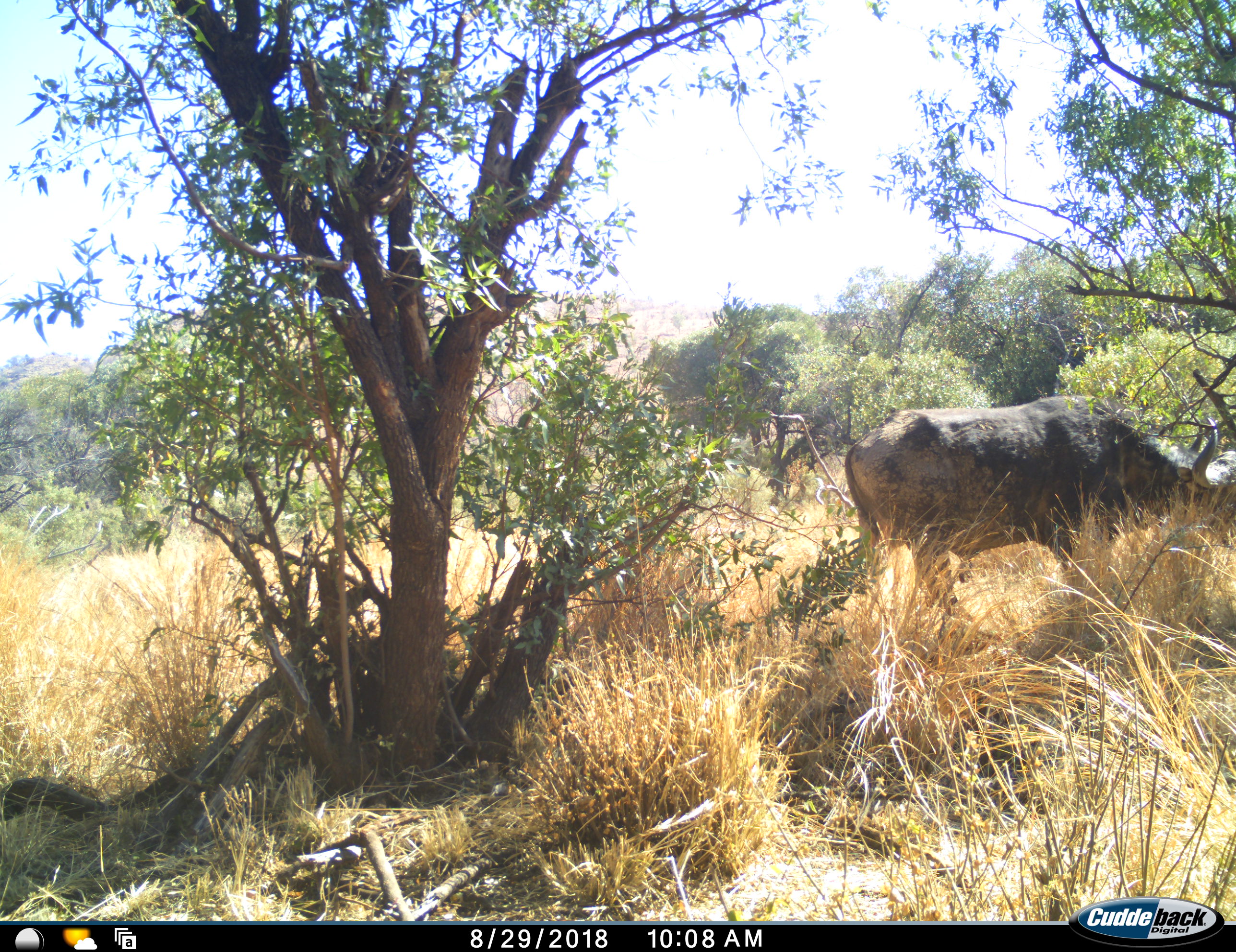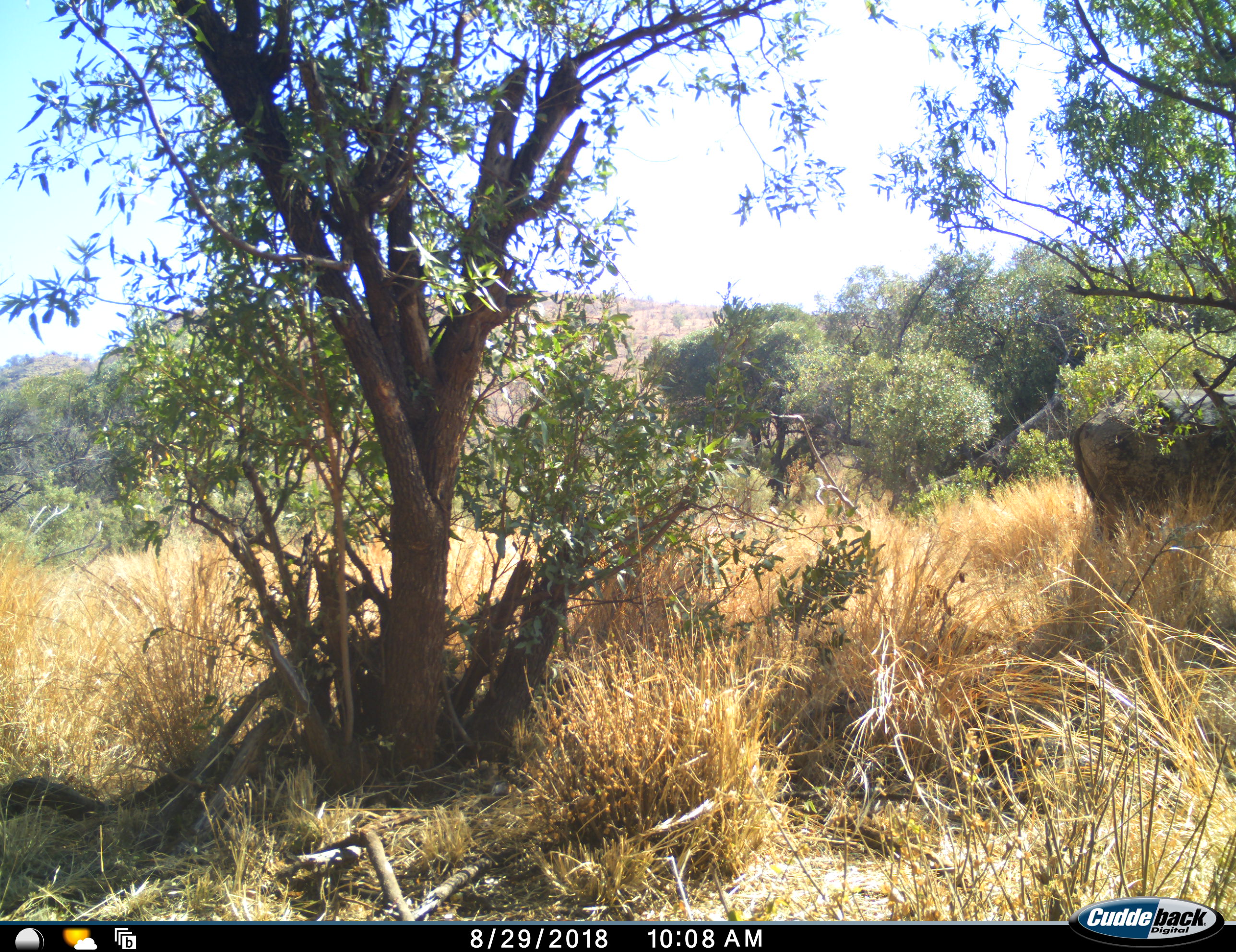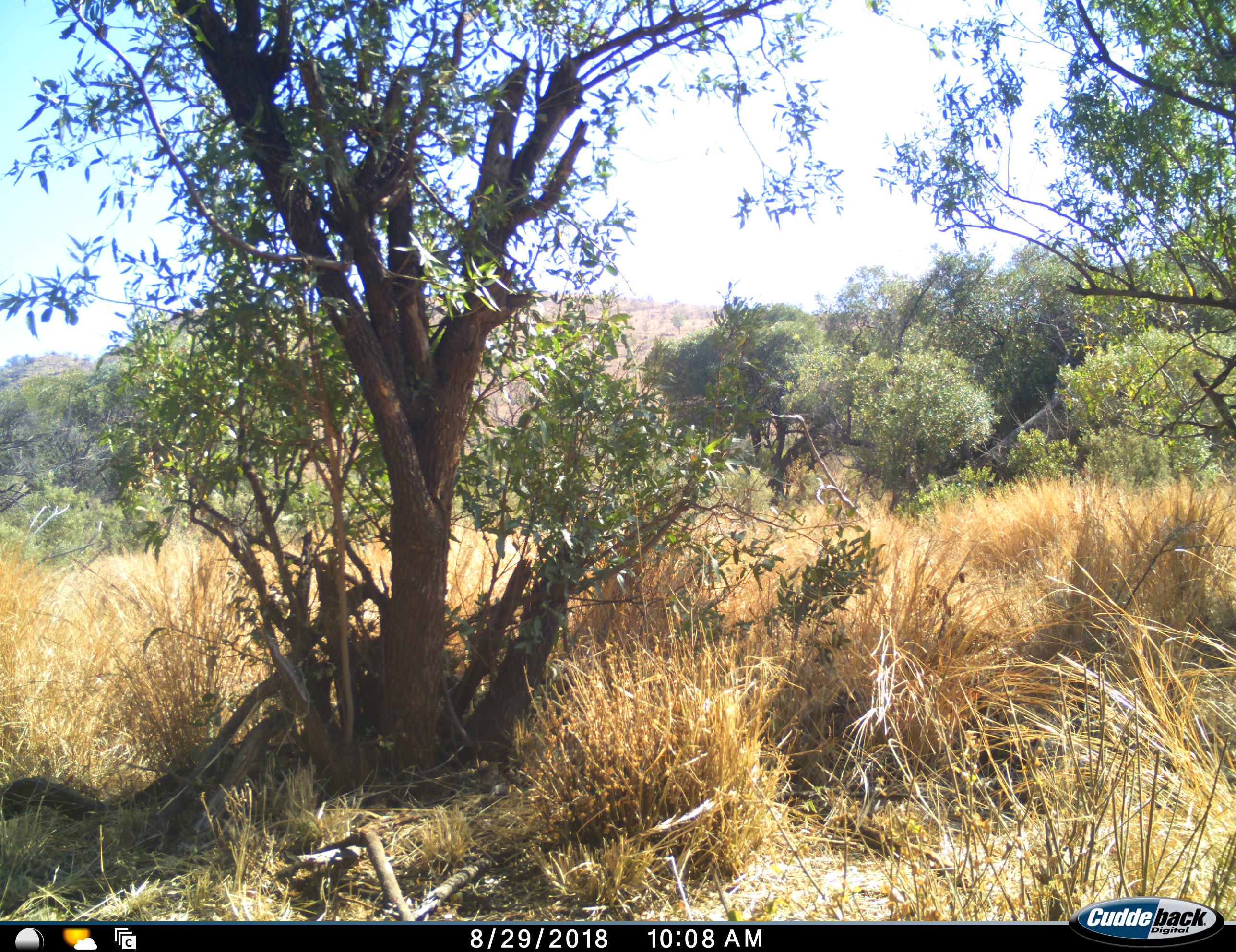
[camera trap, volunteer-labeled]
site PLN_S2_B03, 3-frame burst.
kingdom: Animalia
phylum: Chordata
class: Mammalia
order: Artiodactyla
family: Bovidae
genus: Syncerus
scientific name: Syncerus caffer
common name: african buffalo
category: buffalo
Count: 1.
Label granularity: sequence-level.